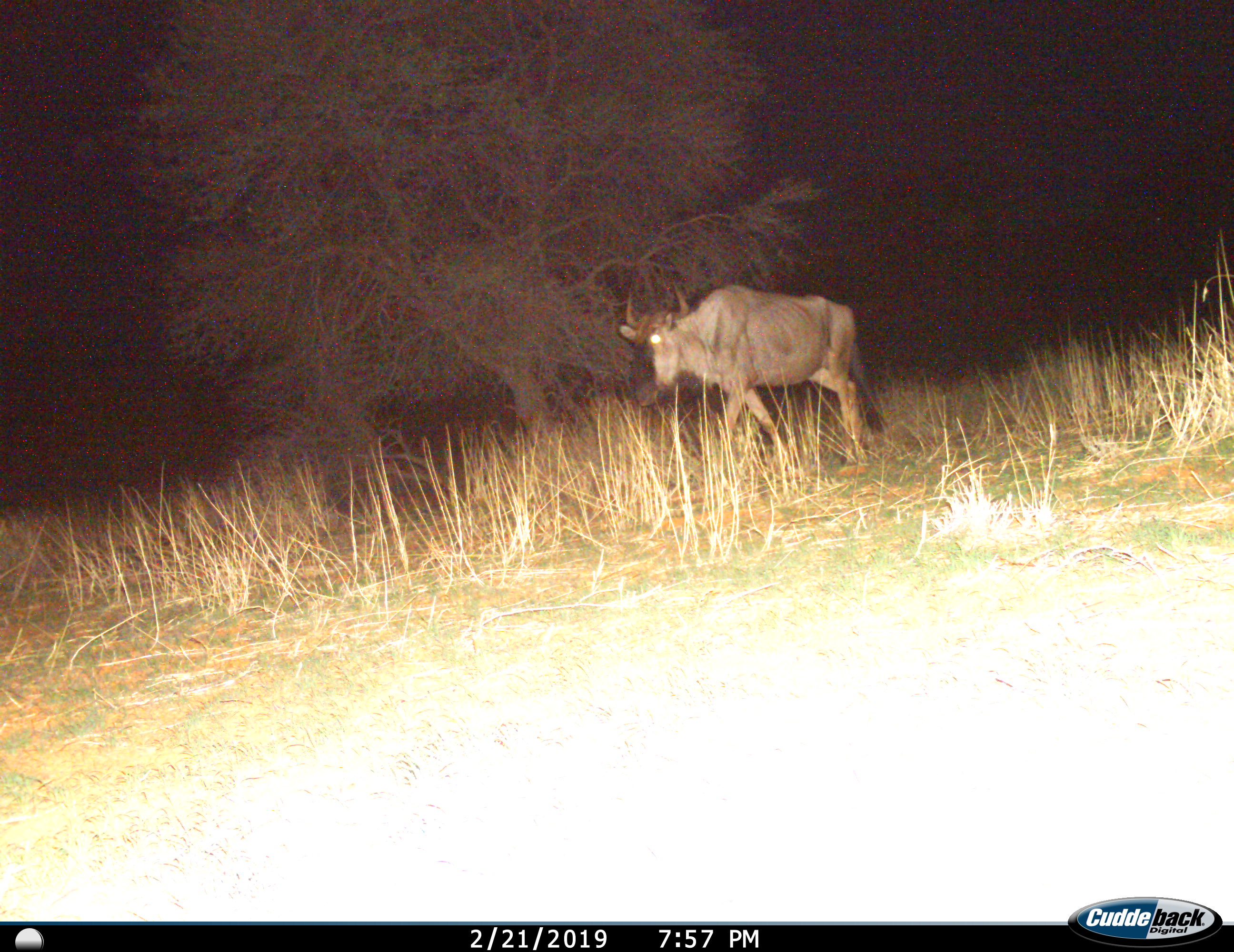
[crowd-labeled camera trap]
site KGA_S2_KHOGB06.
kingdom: Animalia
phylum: Chordata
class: Mammalia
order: Artiodactyla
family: Bovidae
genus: Connochaetes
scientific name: Connochaetes taurinus taurinus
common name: blue wildebeest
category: wildebeestblue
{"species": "wildebeestblue (blue wildebeest) (Connochaetes taurinus taurinus)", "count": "1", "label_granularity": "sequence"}